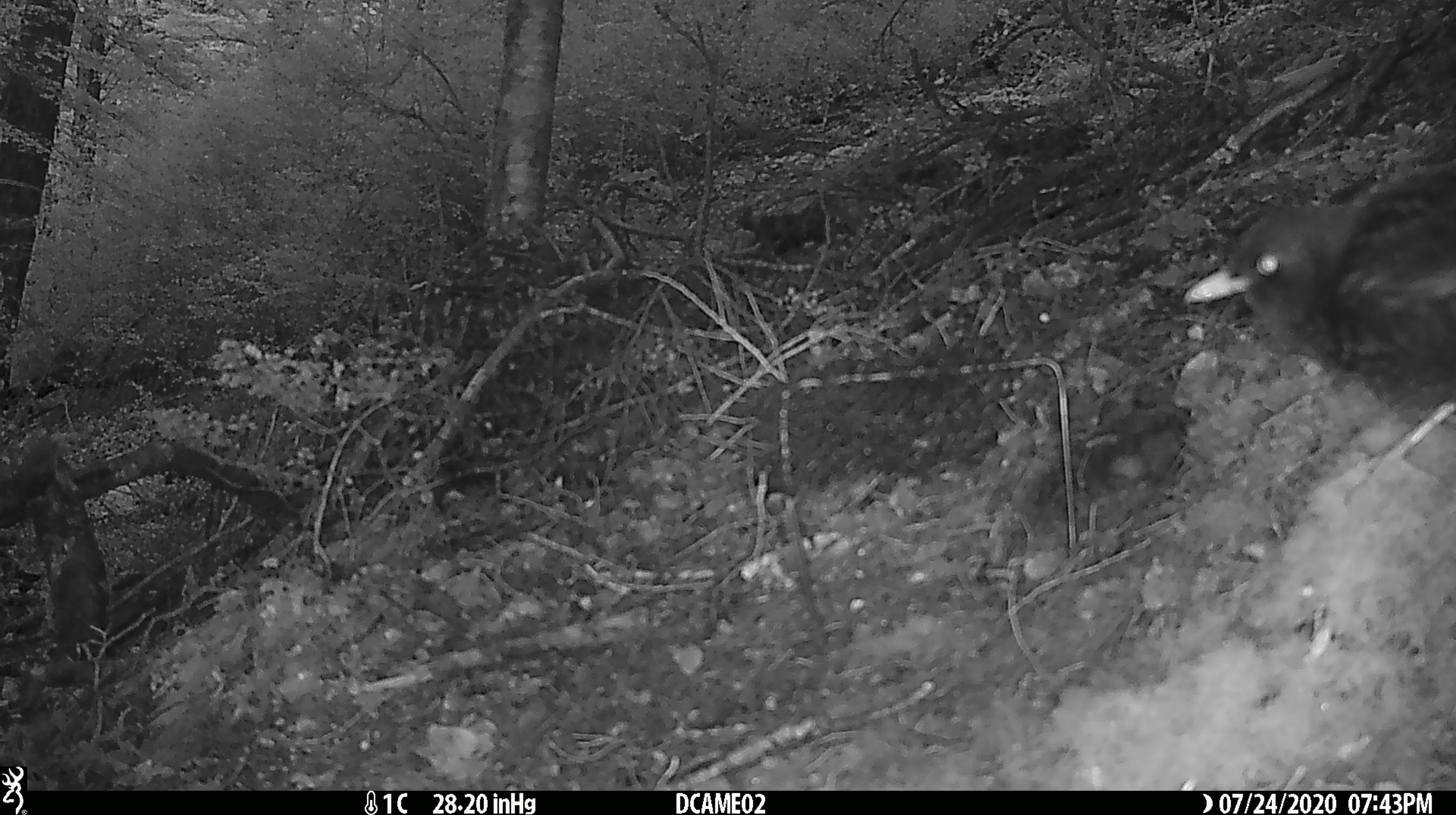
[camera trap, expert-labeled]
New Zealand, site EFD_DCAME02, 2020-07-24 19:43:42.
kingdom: Animalia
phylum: Chordata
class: Aves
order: Passeriformes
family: Turdidae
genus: Turdus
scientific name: Turdus merula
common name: eurasian blackbird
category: blackbird